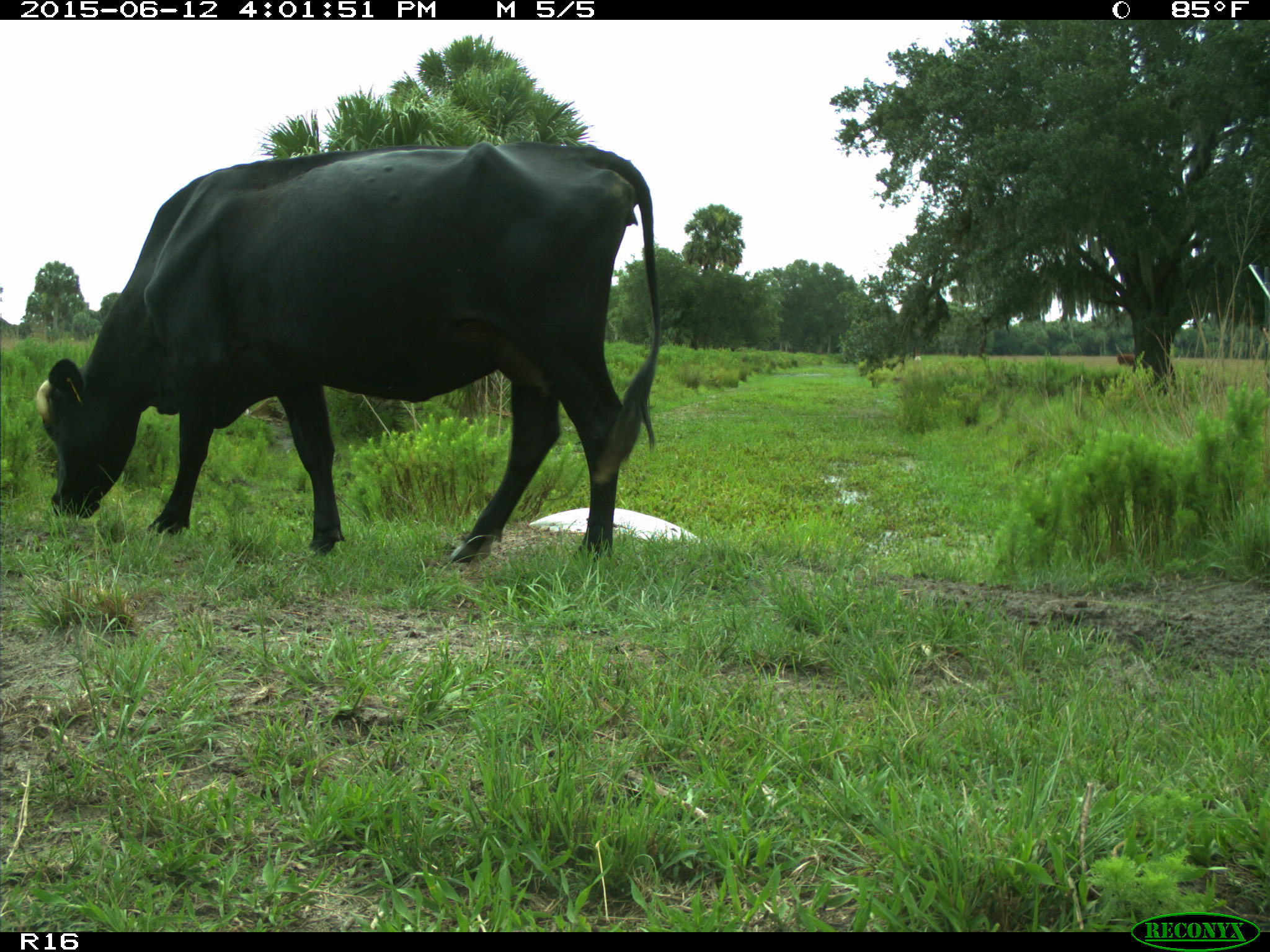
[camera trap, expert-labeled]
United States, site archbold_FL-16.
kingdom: Animalia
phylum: Chordata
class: Mammalia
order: Artiodactyla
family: Bovidae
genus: Bos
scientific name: Bos taurus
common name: domestic cow